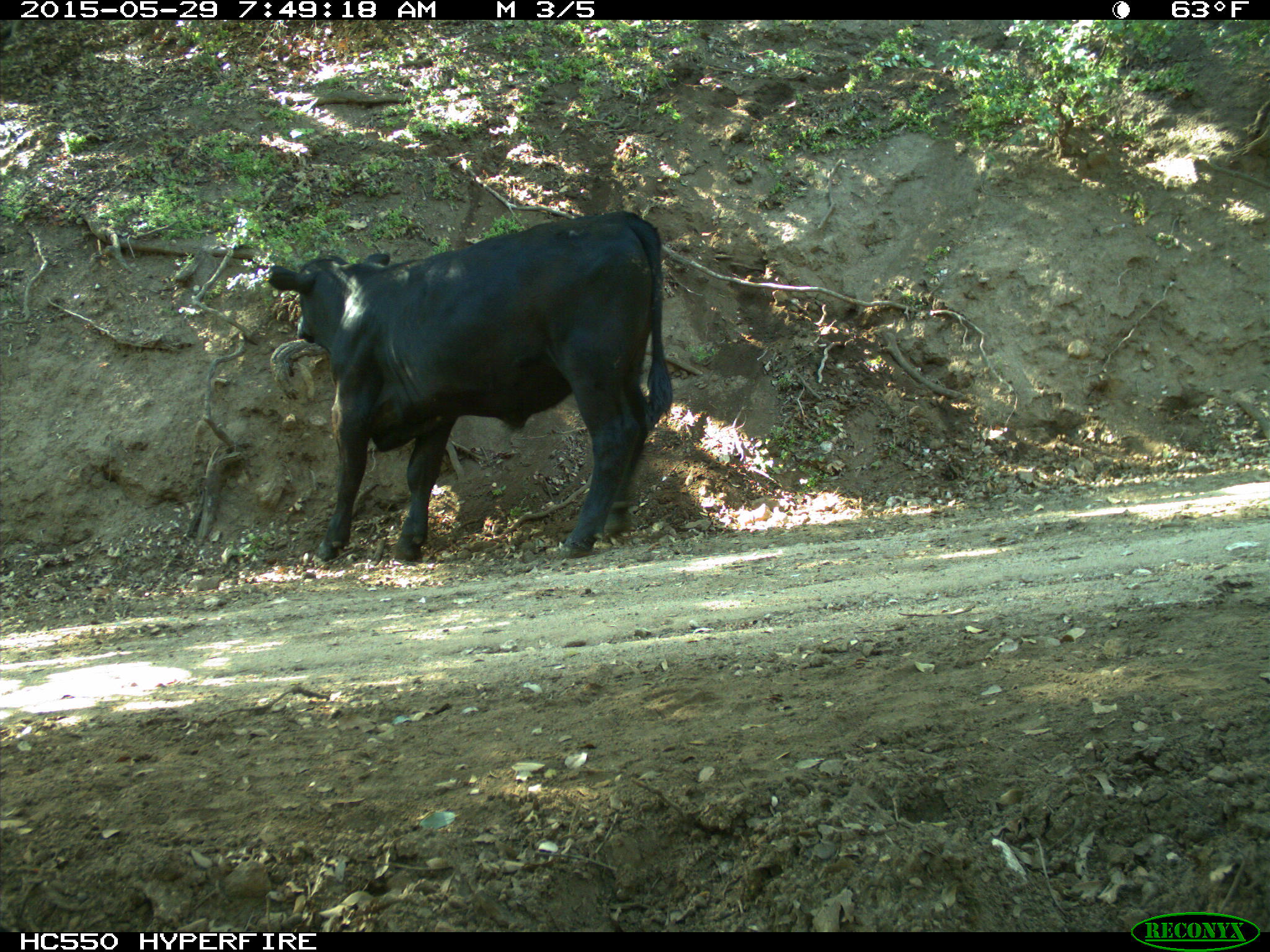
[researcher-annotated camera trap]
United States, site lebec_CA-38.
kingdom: Animalia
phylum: Chordata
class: Mammalia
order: Artiodactyla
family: Bovidae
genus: Bos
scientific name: Bos taurus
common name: domestic cow